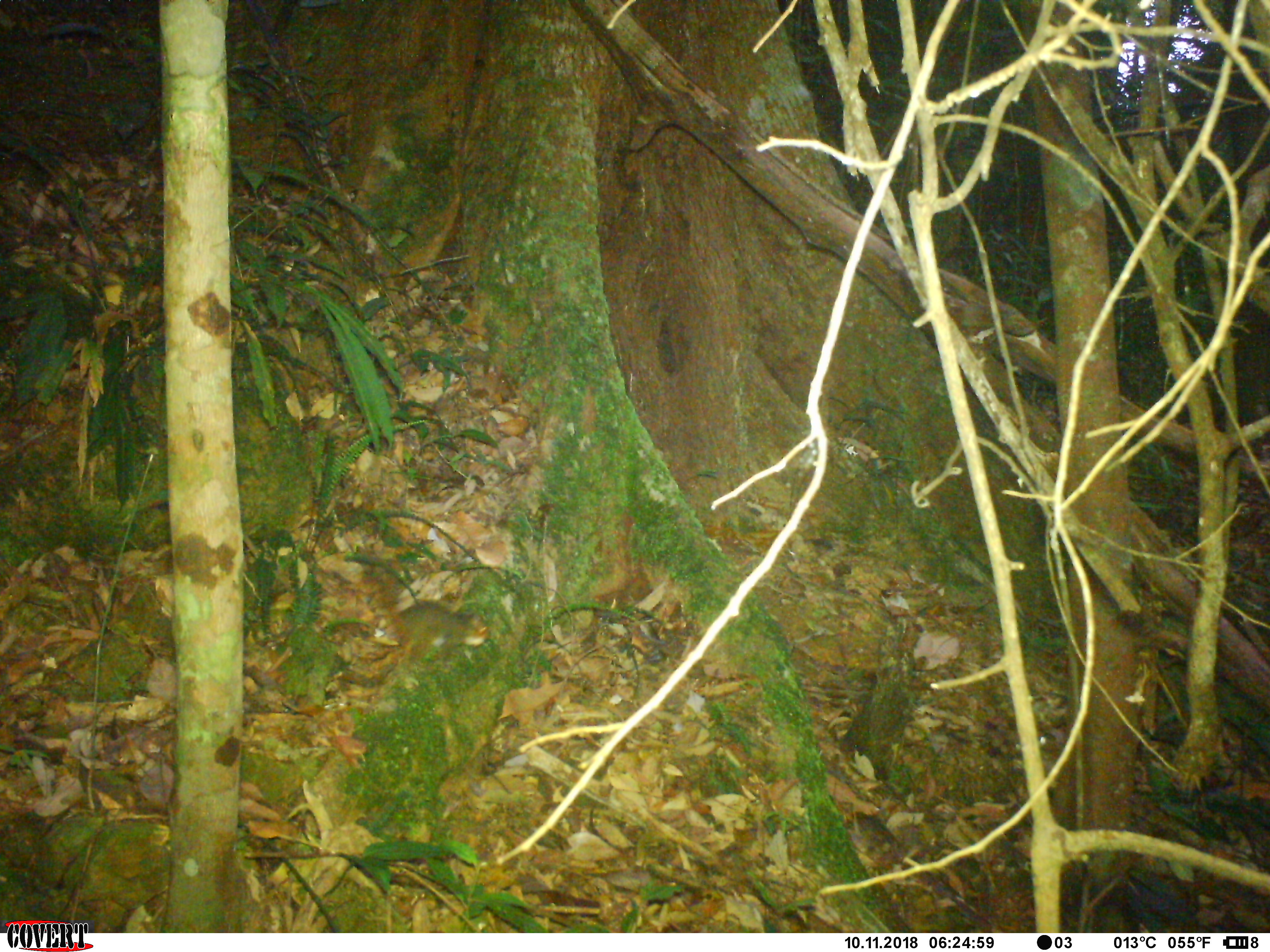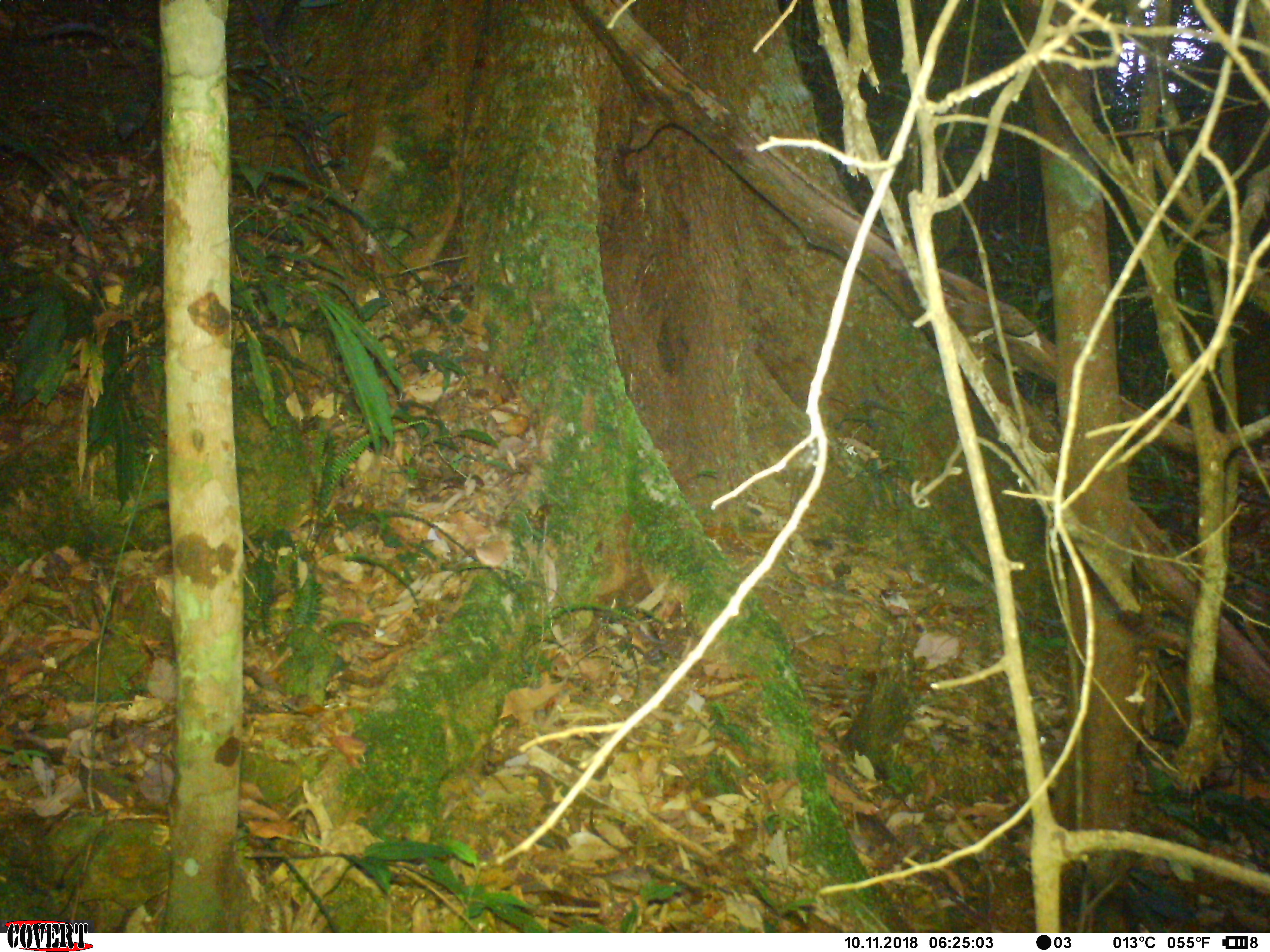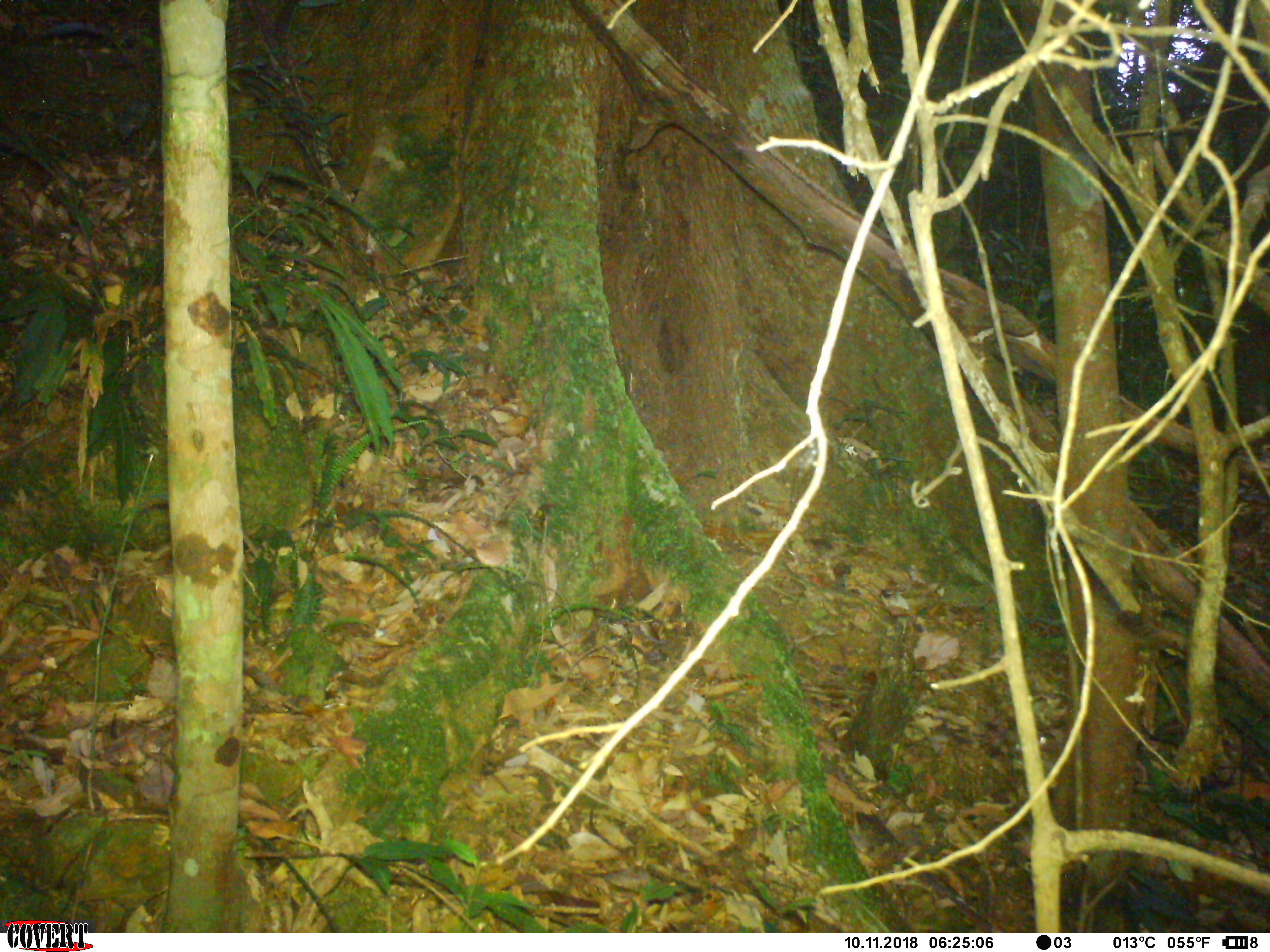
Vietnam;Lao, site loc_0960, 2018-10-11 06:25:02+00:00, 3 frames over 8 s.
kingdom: Animalia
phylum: Chordata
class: Mammalia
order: Rodentia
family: Sciuridae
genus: Dremomys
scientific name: Dremomys rufigenis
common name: red-cheeked squirrel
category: red cheeked squirrel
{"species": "red cheeked squirrel (red-cheeked squirrel) (Dremomys rufigenis)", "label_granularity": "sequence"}